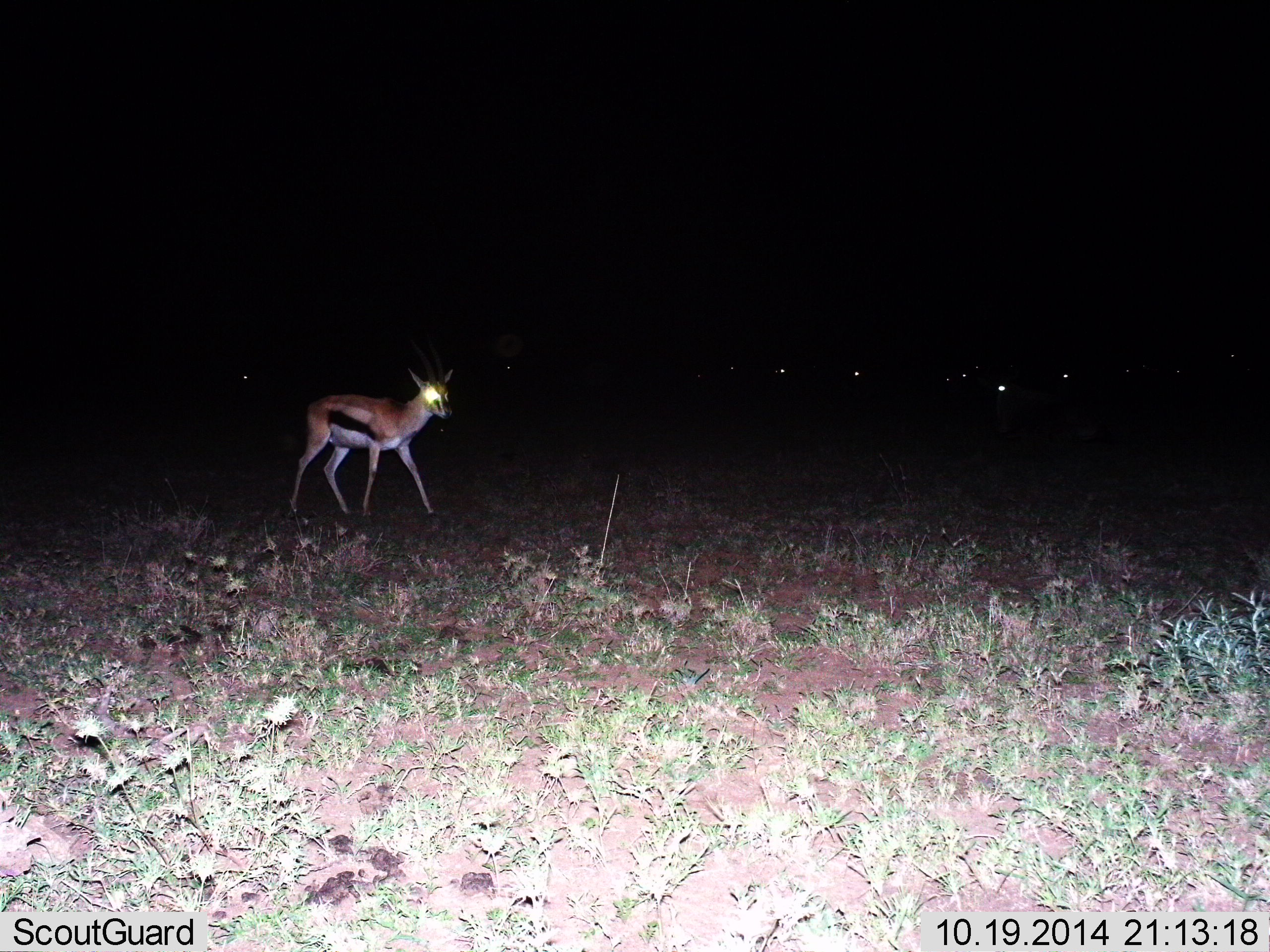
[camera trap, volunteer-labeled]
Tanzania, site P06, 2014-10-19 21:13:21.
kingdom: Animalia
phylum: Chordata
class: Mammalia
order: Artiodactyla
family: Bovidae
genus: Eudorcas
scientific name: Eudorcas thomsonii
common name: thomson's gazelle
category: gazellethomsons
Gazellethomsons (thomson's gazelle) (Eudorcas thomsonii), count 5. Behavior (volunteer vote fractions): standing 64%, resting 0%, moving 55%, interacting 0%. Young present (vote fraction): 0%. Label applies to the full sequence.